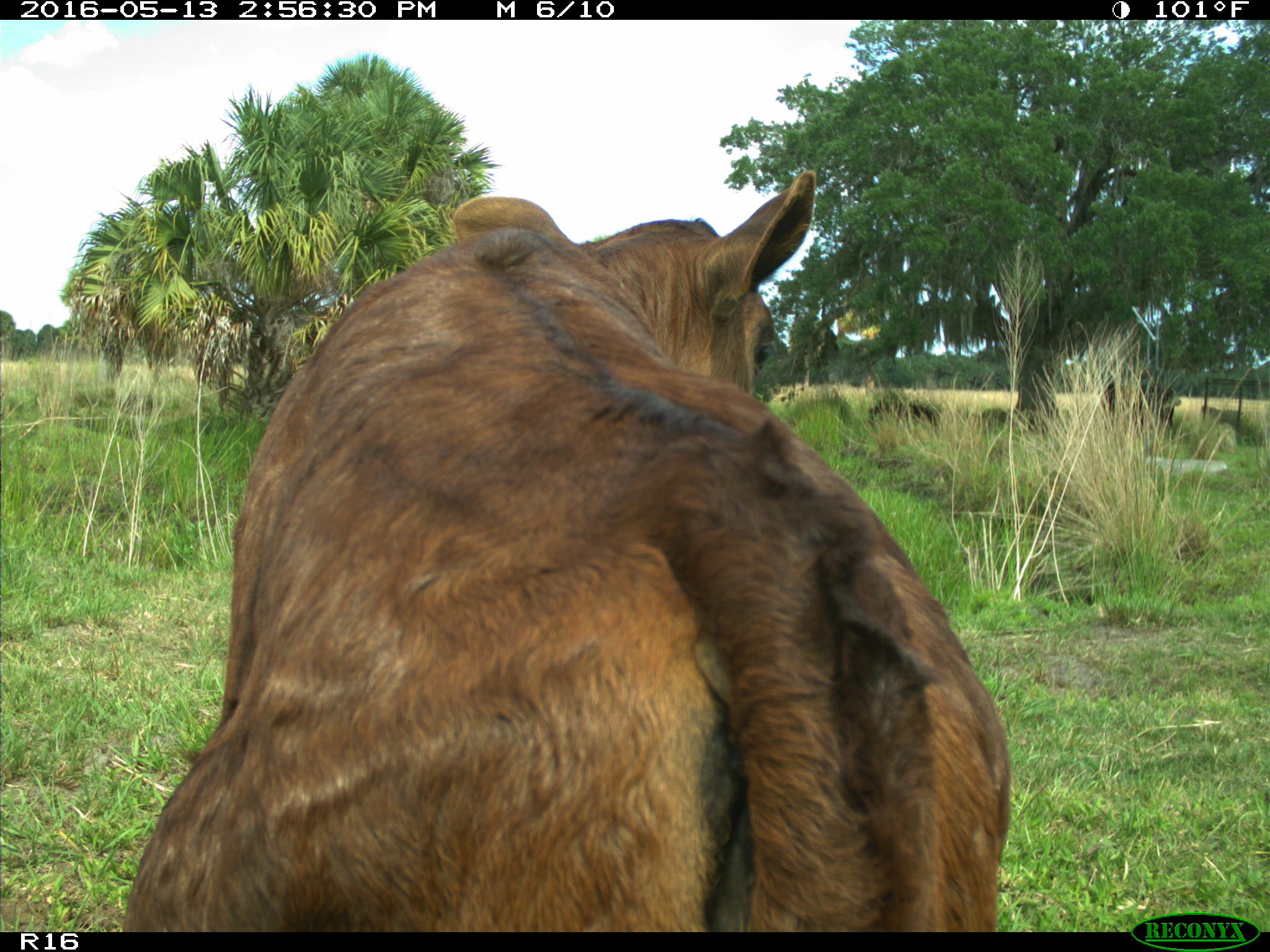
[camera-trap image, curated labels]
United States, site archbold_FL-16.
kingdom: Animalia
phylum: Chordata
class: Mammalia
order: Artiodactyla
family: Bovidae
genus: Bos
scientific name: Bos taurus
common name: domestic cow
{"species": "Bos taurus (domestic cow)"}